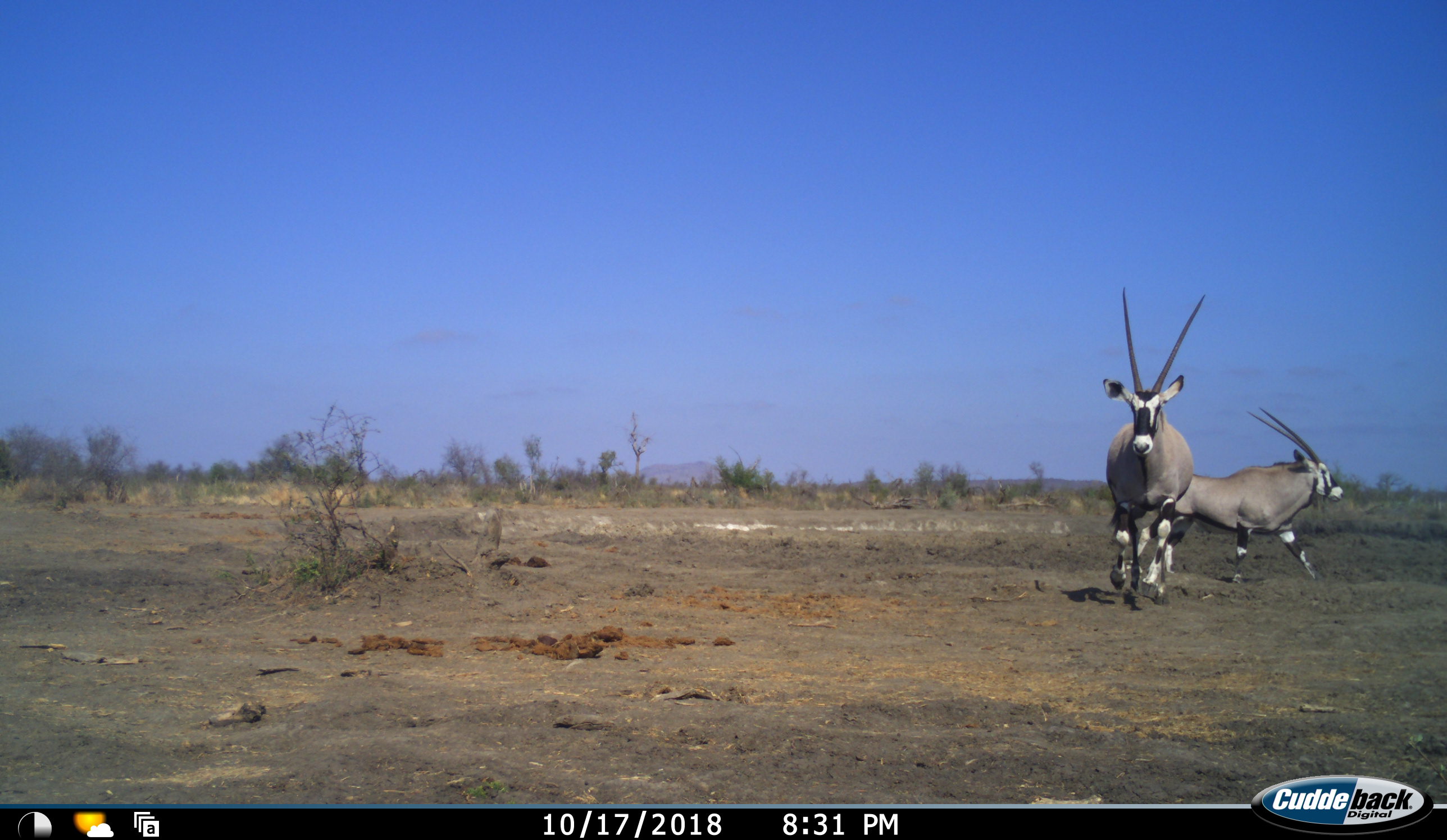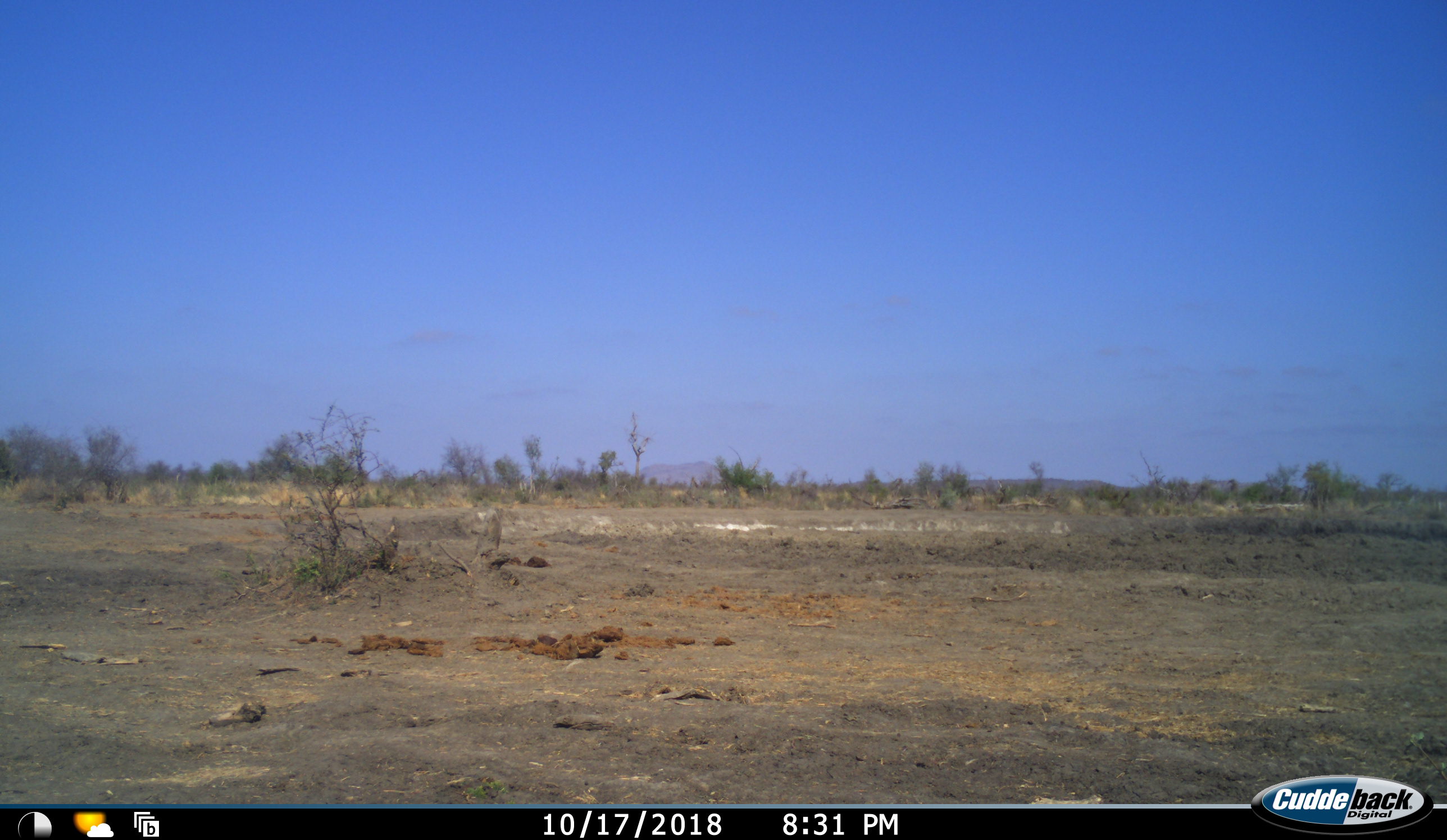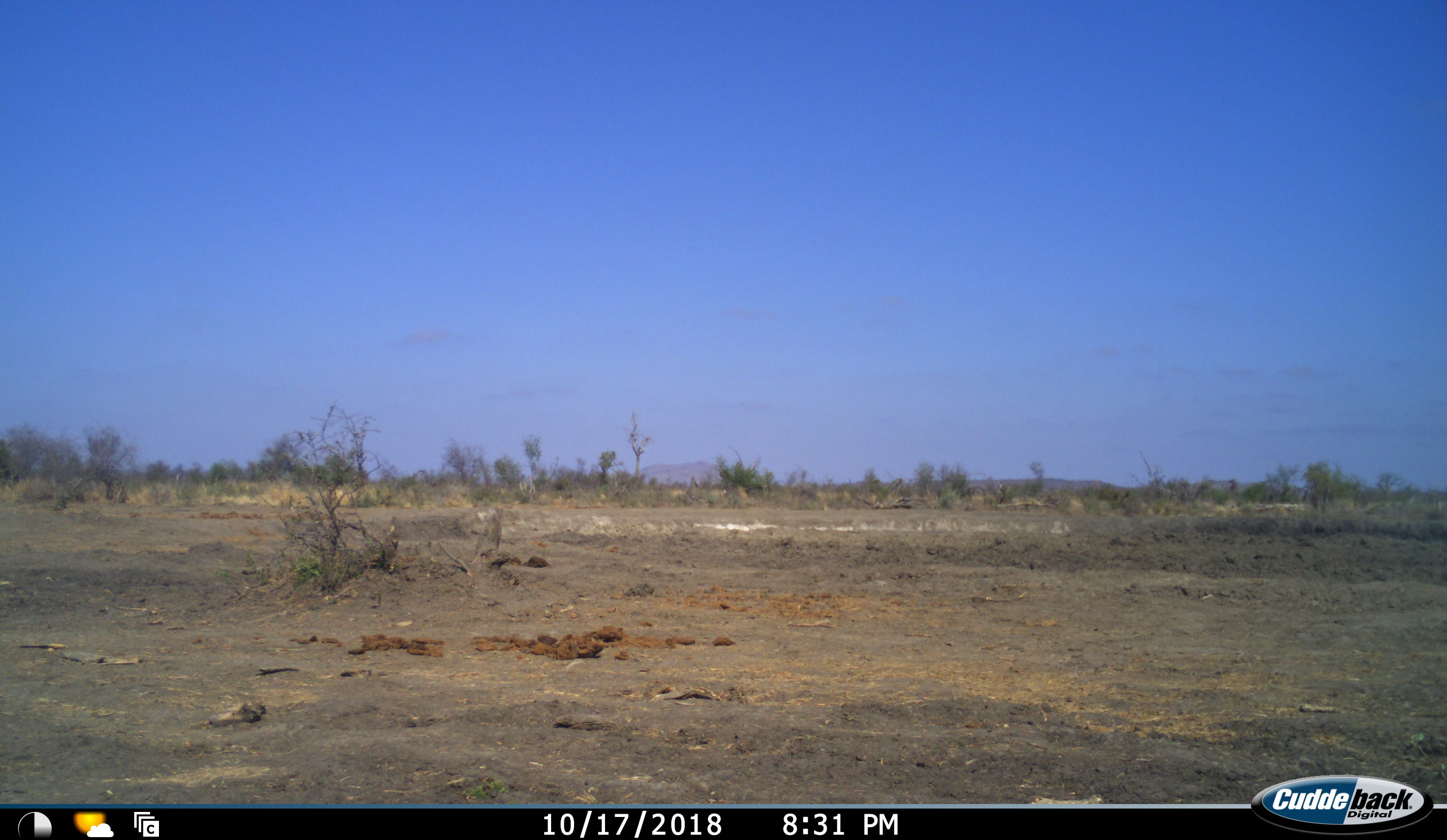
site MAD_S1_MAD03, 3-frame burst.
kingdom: Animalia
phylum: Chordata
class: Mammalia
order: Artiodactyla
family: Bovidae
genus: Oryx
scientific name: Oryx gazella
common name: gemsbok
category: oryx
Oryx (gemsbok) (Oryx gazella), count 2. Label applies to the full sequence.